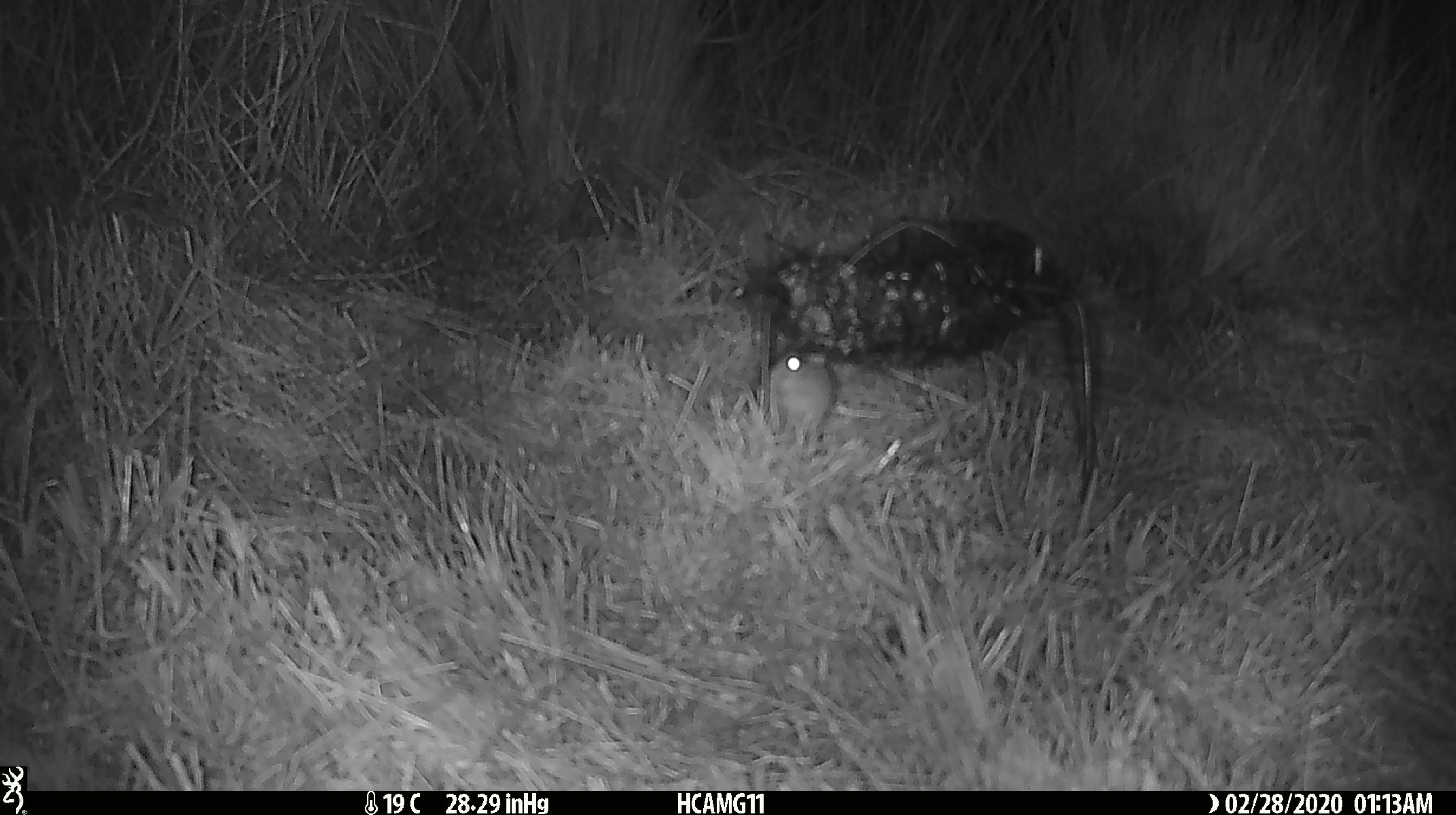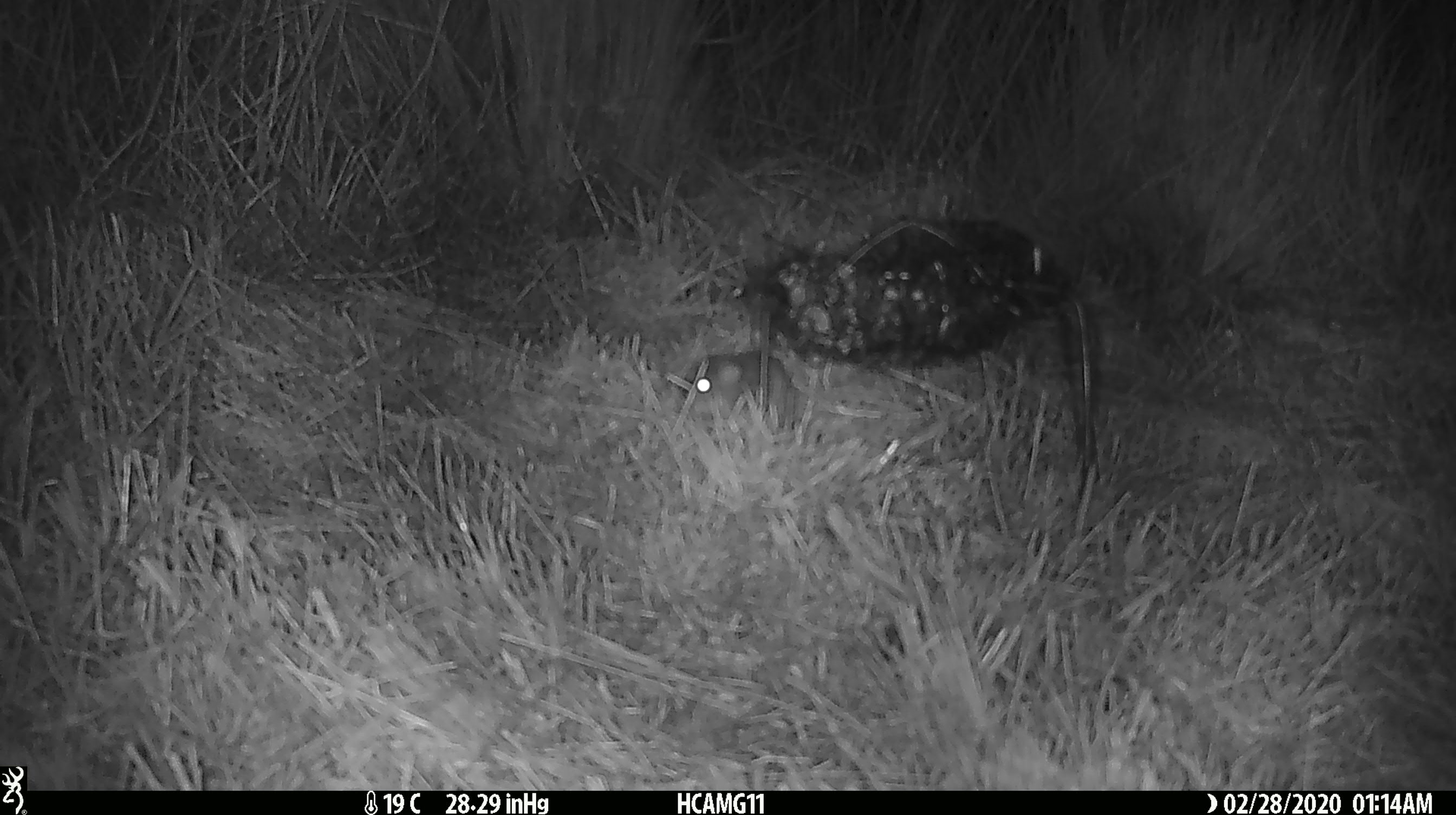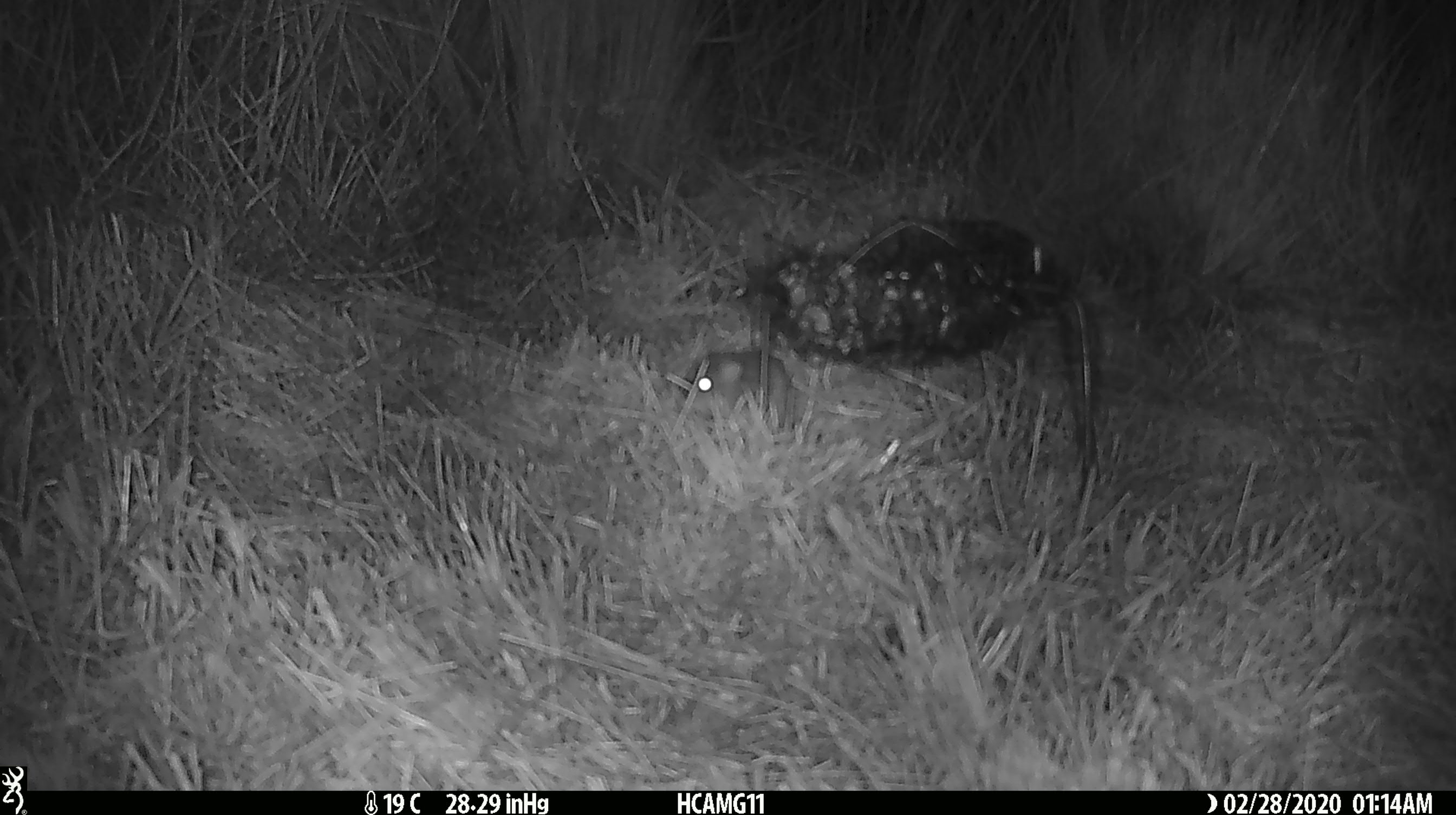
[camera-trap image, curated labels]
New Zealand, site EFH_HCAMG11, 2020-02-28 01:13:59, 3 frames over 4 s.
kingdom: Animalia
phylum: Chordata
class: Mammalia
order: Rodentia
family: Muridae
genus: Mus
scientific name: Mus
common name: mouse